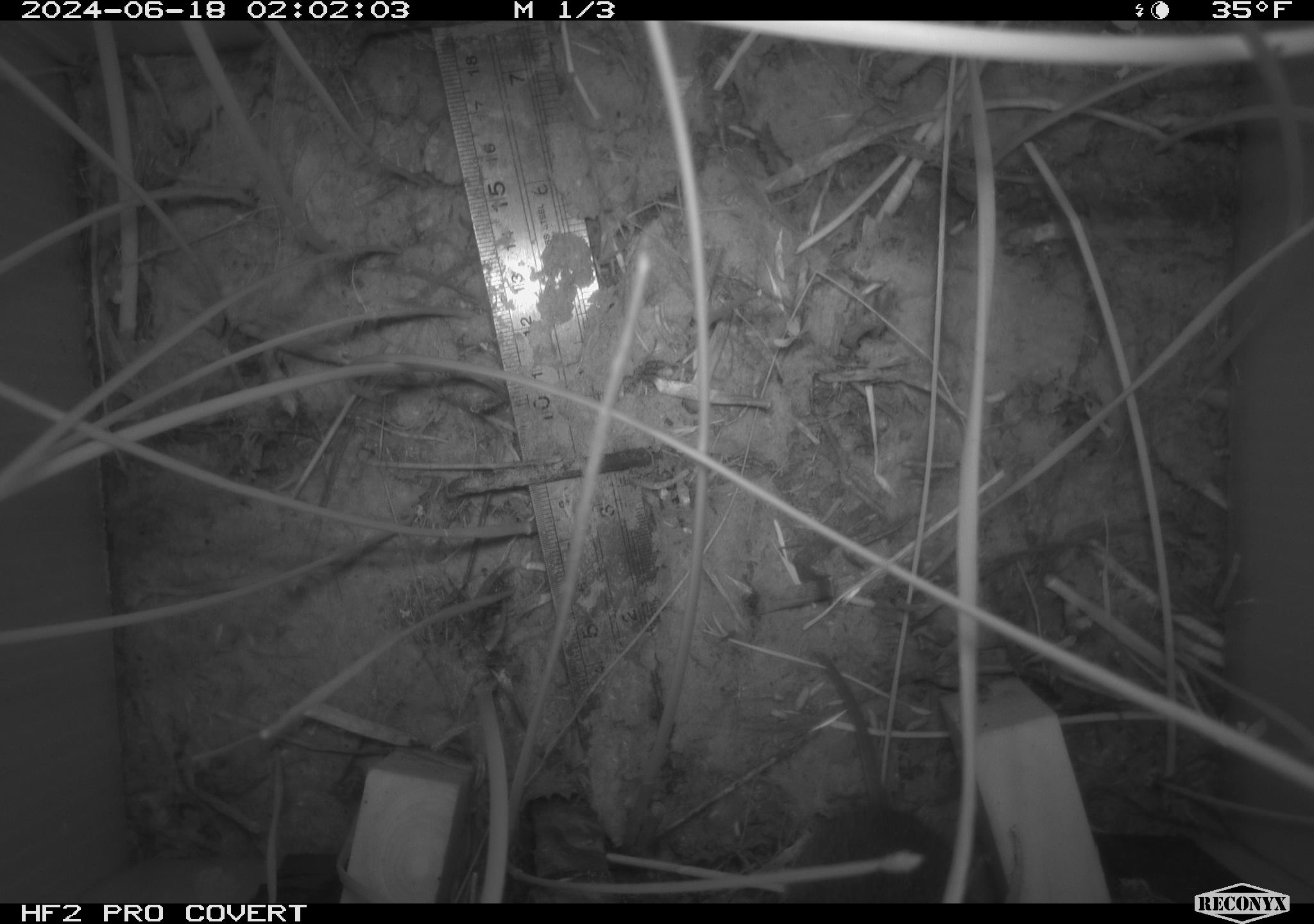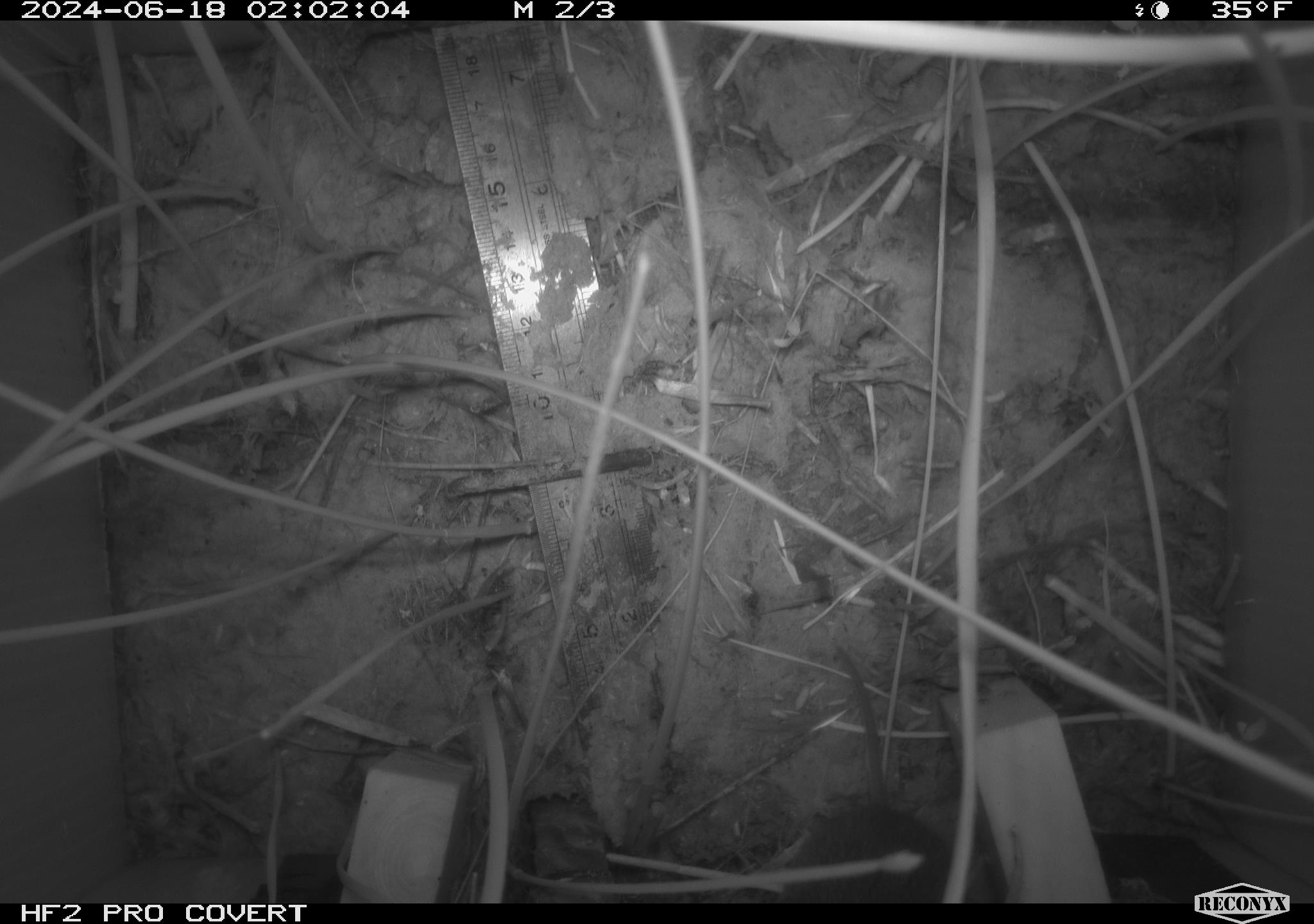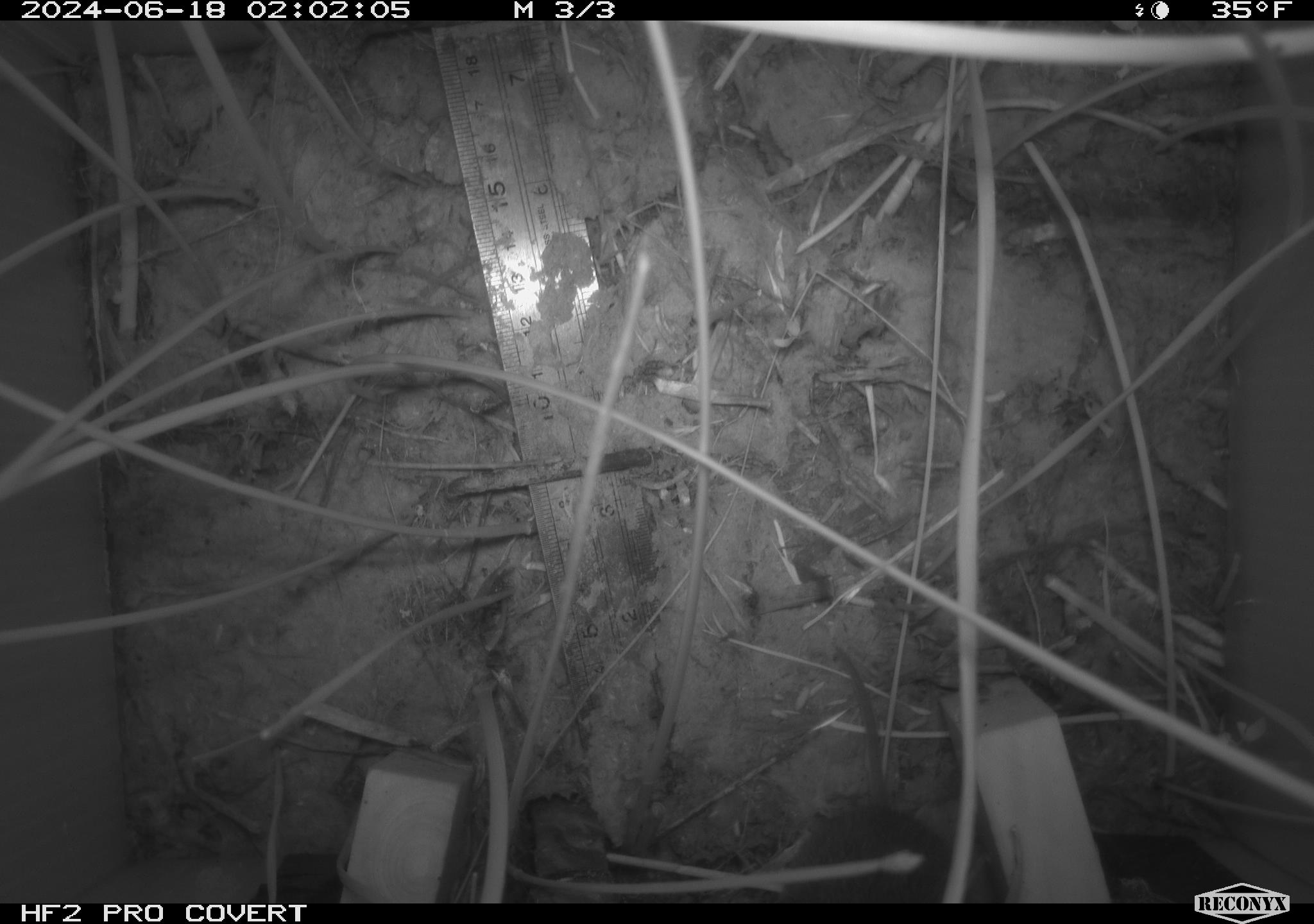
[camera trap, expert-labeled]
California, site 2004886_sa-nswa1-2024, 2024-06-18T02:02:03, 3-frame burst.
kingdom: Animalia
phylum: Chordata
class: Mammalia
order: Rodentia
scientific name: Rodentia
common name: rodent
Rodent (Rodentia).